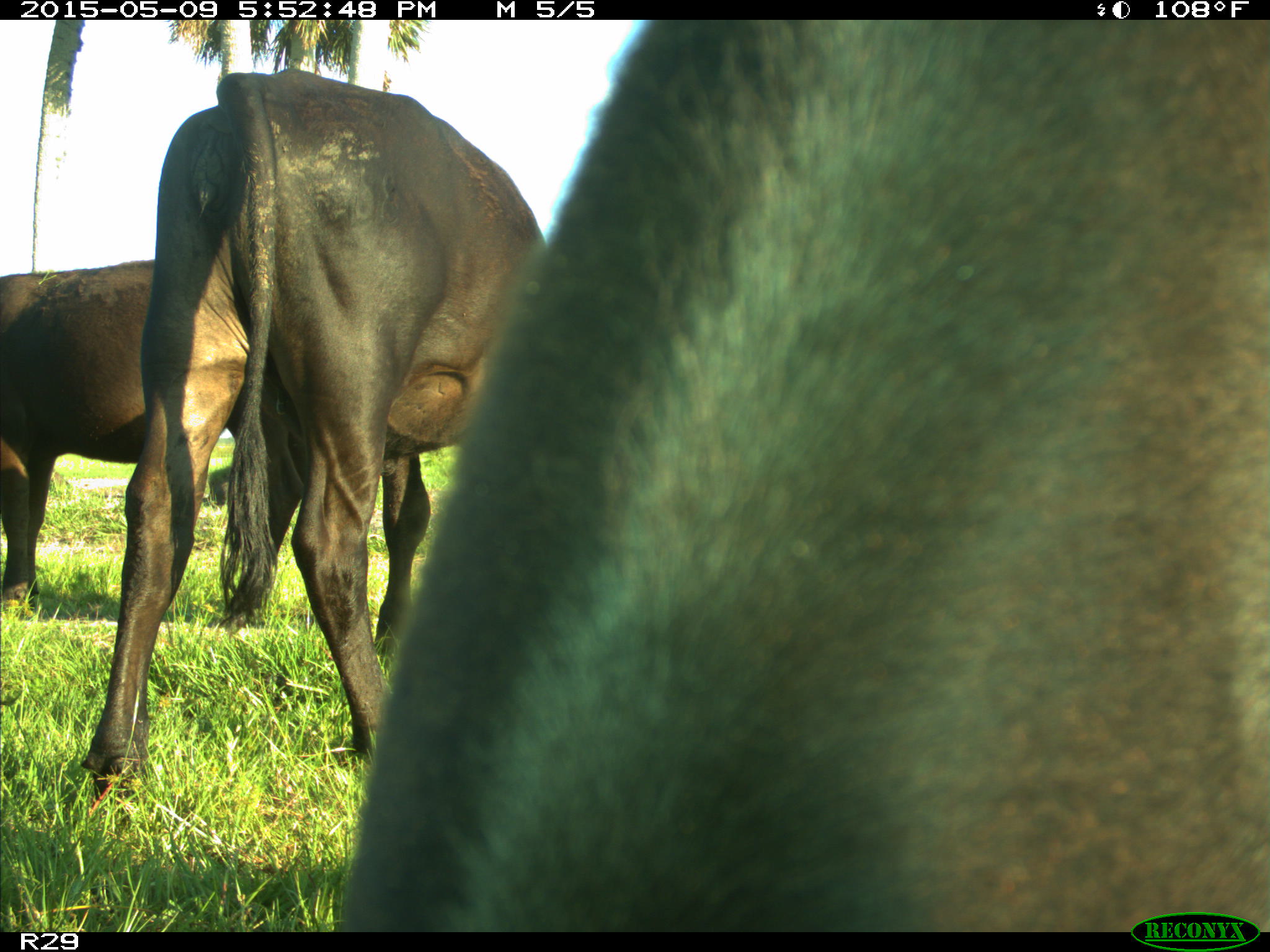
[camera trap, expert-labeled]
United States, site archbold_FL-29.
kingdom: Animalia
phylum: Chordata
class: Mammalia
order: Artiodactyla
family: Bovidae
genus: Bos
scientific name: Bos taurus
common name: domestic cow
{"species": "Bos taurus (domestic cow)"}